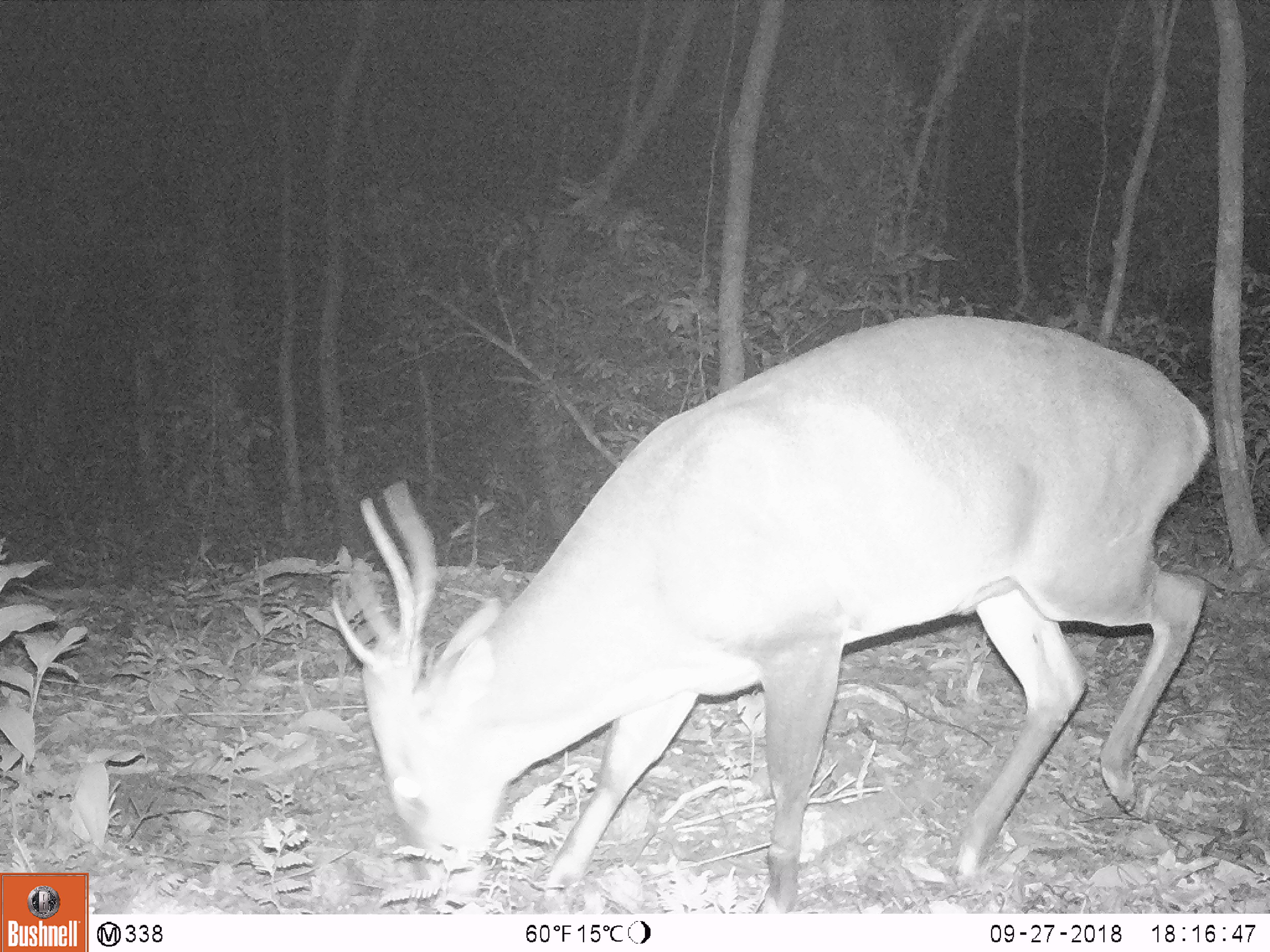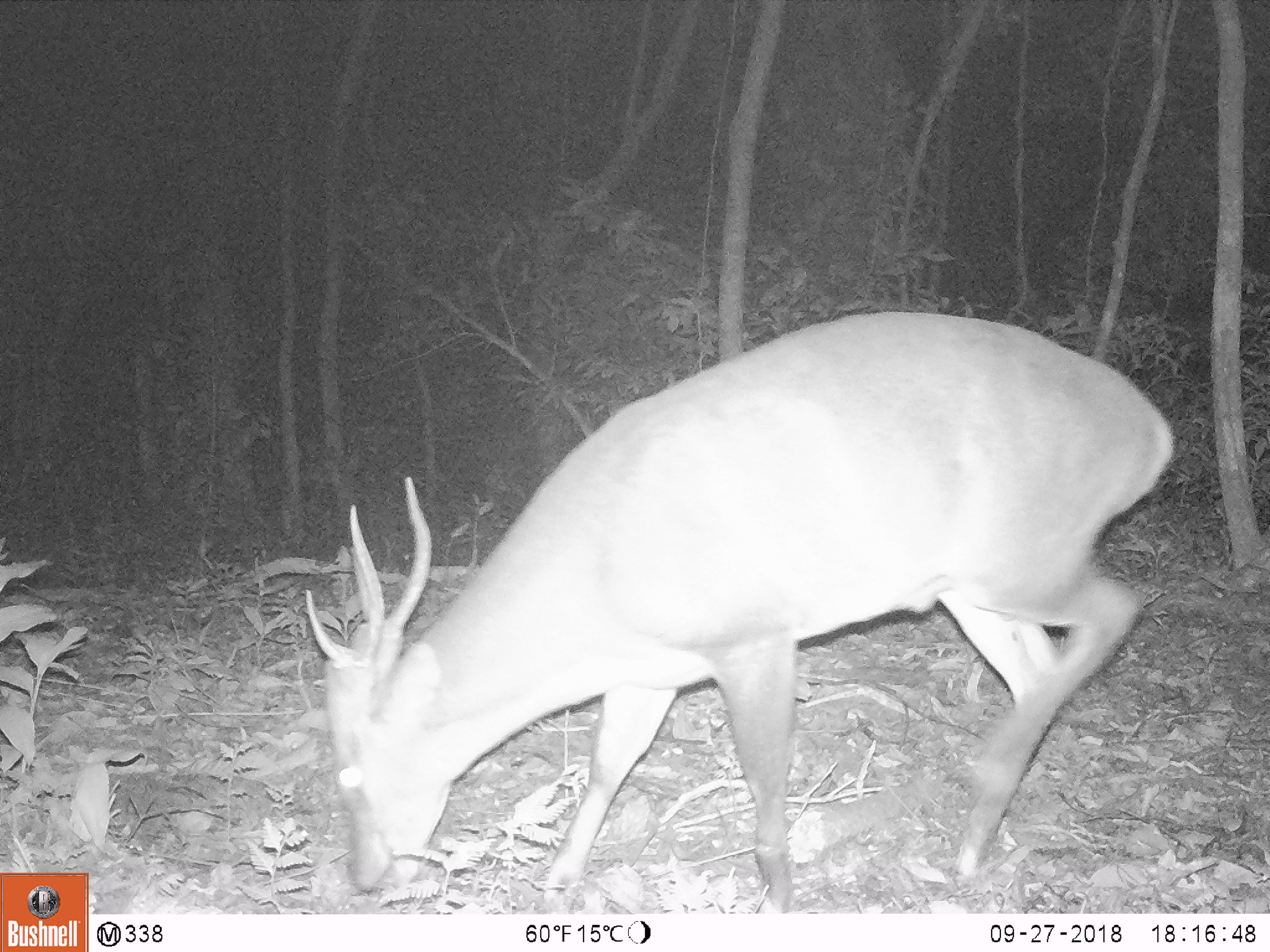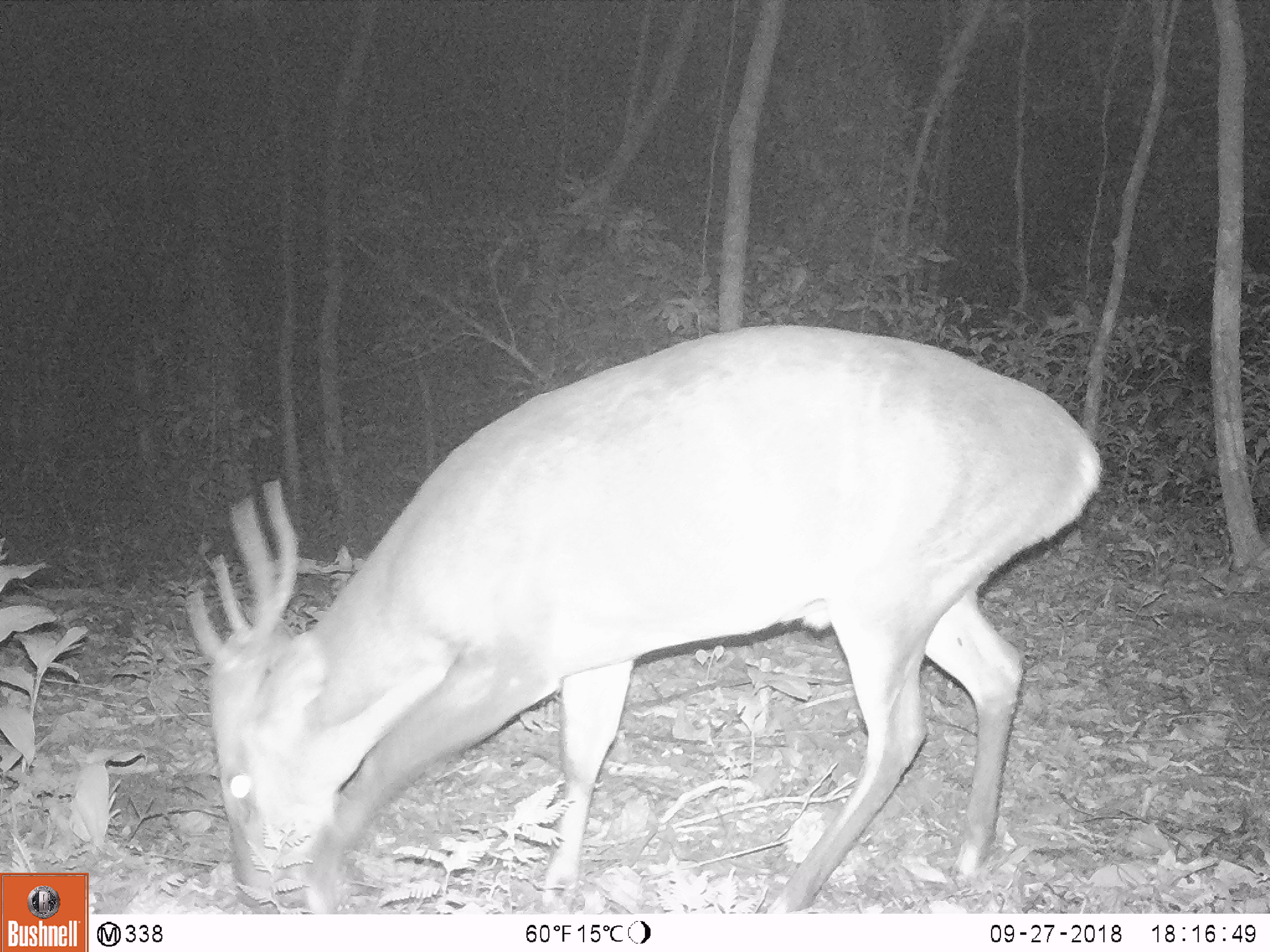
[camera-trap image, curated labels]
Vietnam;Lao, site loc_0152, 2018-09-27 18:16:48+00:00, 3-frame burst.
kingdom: Animalia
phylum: Chordata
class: Mammalia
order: Artiodactyla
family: Cervidae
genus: Muntiacus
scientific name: Muntiacus vuquangensis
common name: large-antlered muntjac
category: large antlered muntjac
Large antlered muntjac (large-antlered muntjac) (Muntiacus vuquangensis). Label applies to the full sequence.